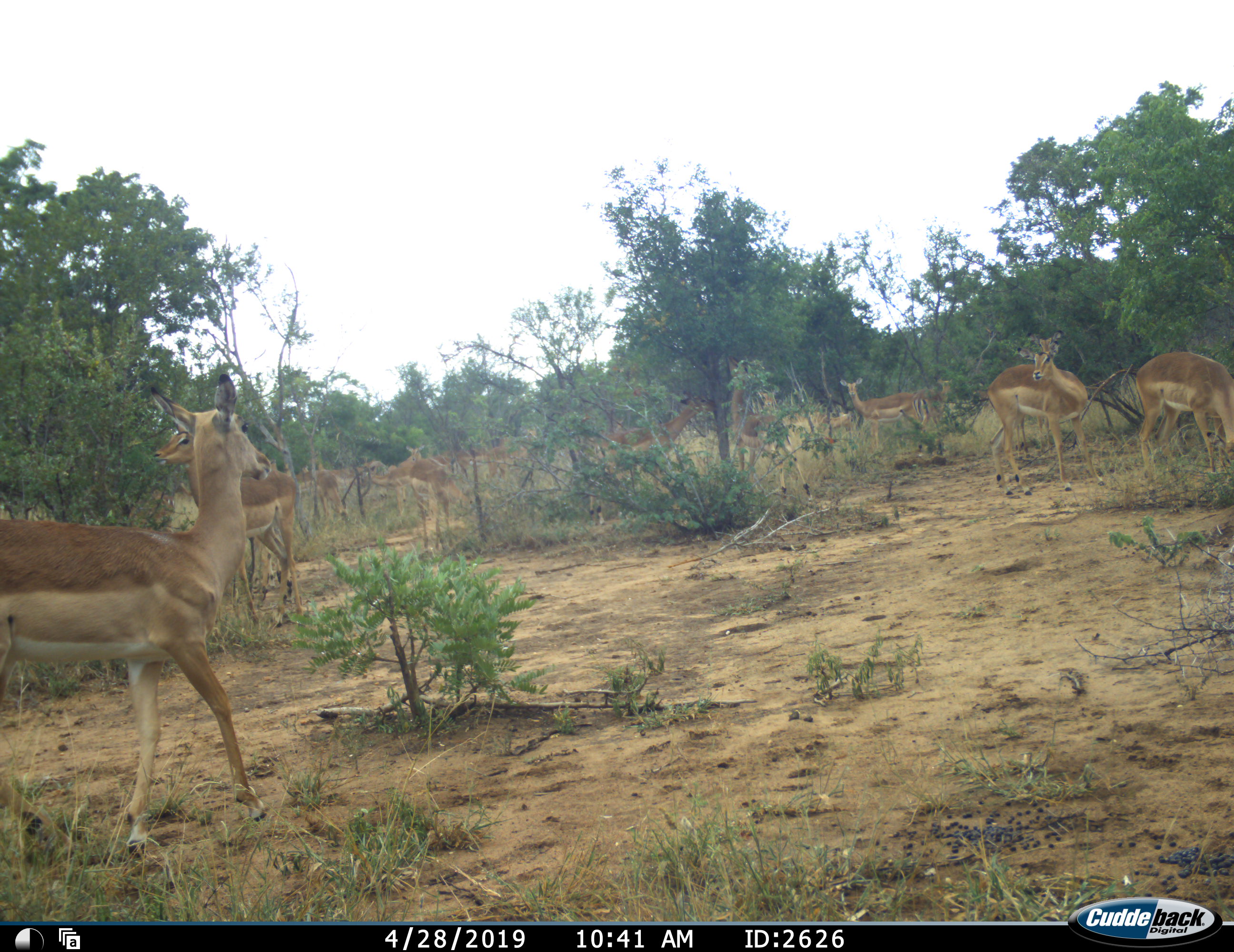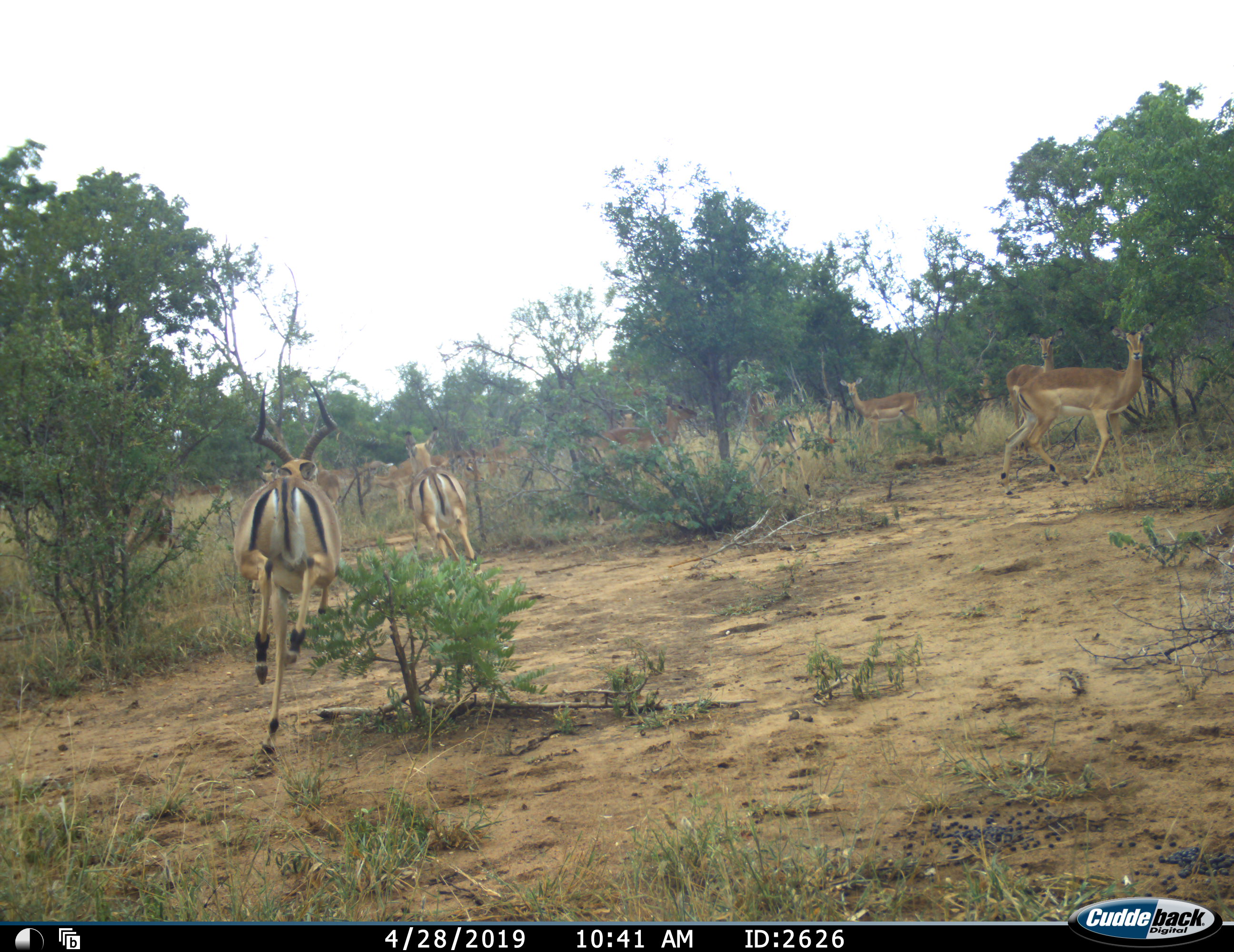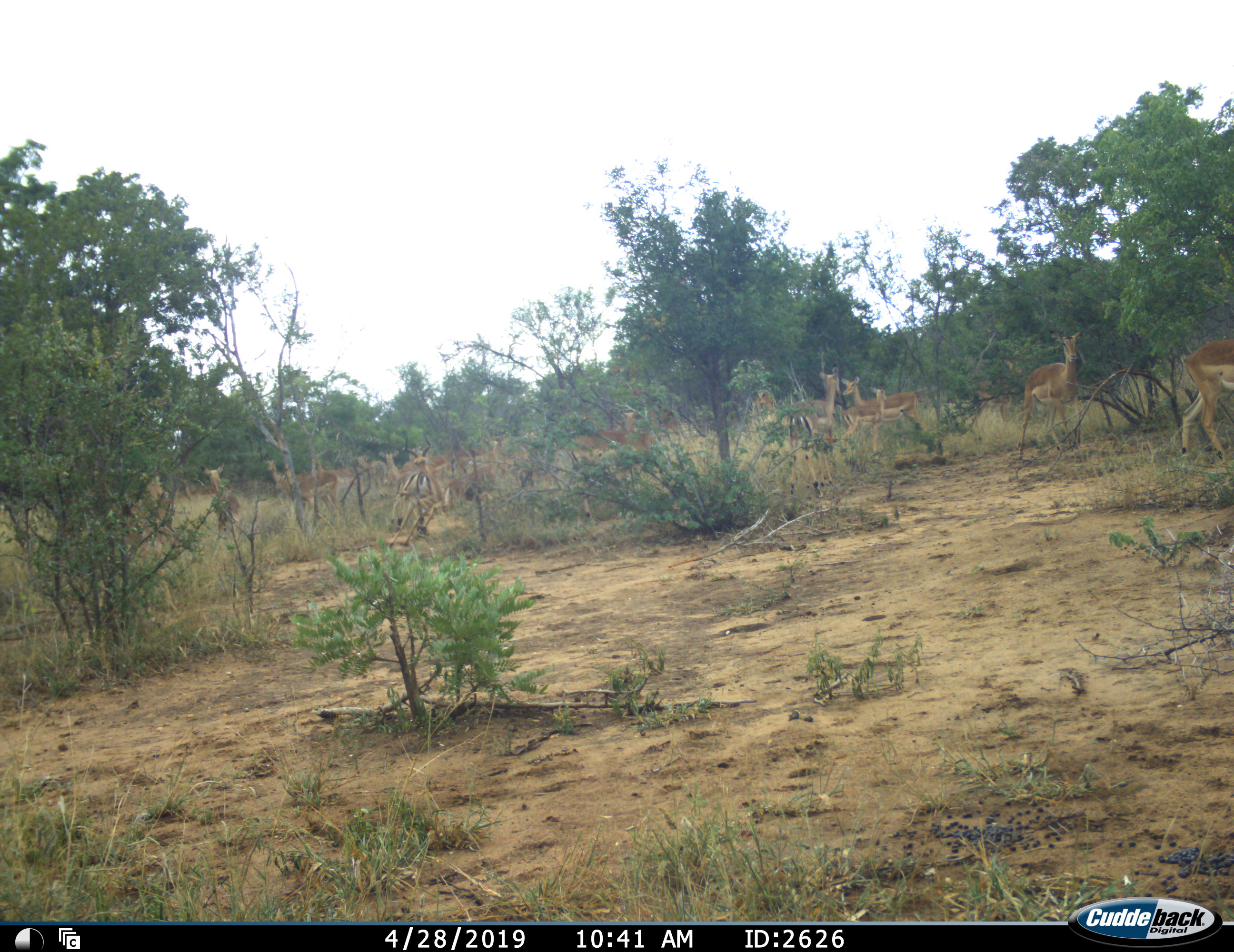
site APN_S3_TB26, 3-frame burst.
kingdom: Animalia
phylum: Chordata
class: Mammalia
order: Artiodactyla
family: Bovidae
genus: Aepyceros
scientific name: Aepyceros melampus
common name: impala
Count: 11-50.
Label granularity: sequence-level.